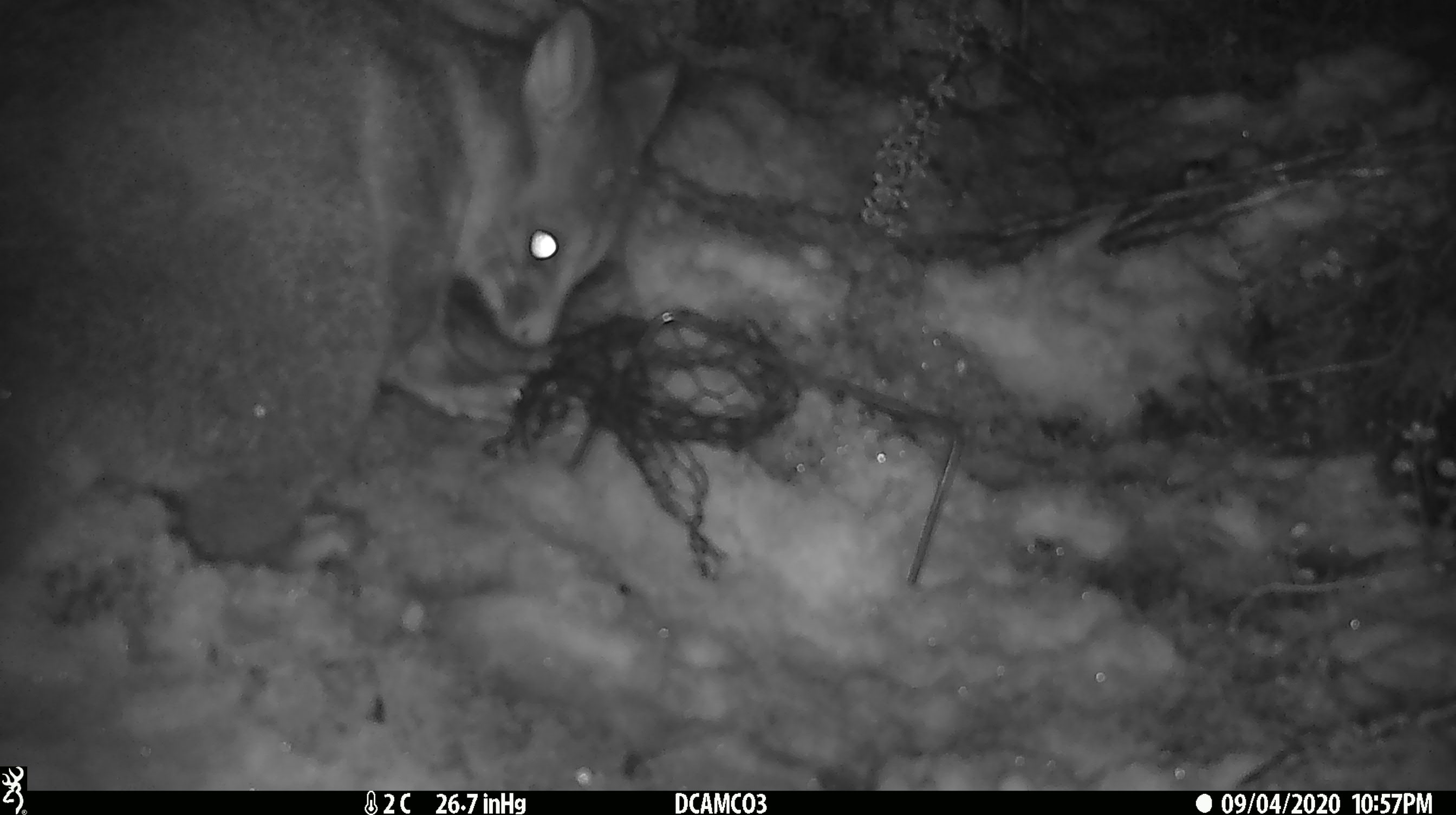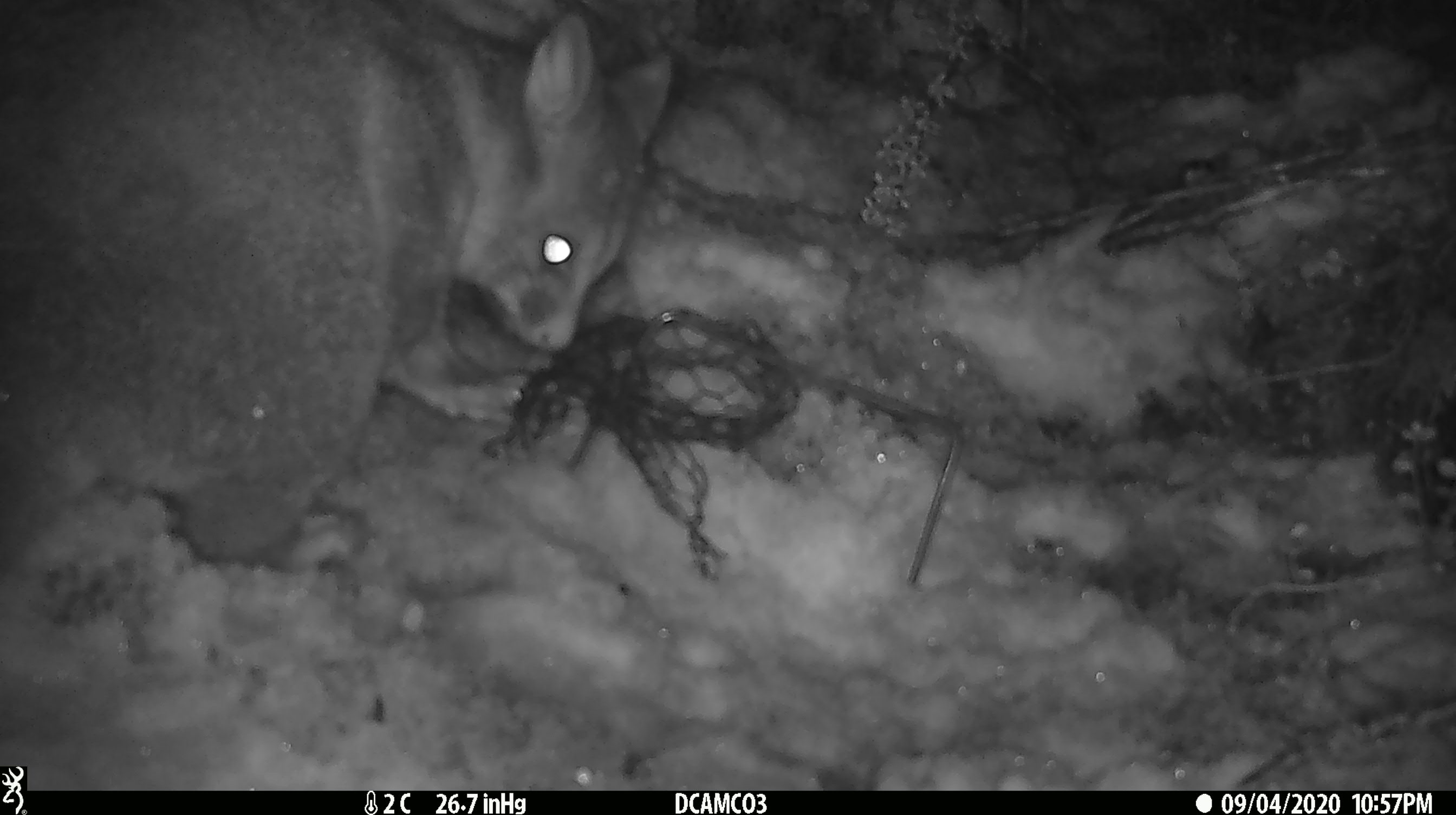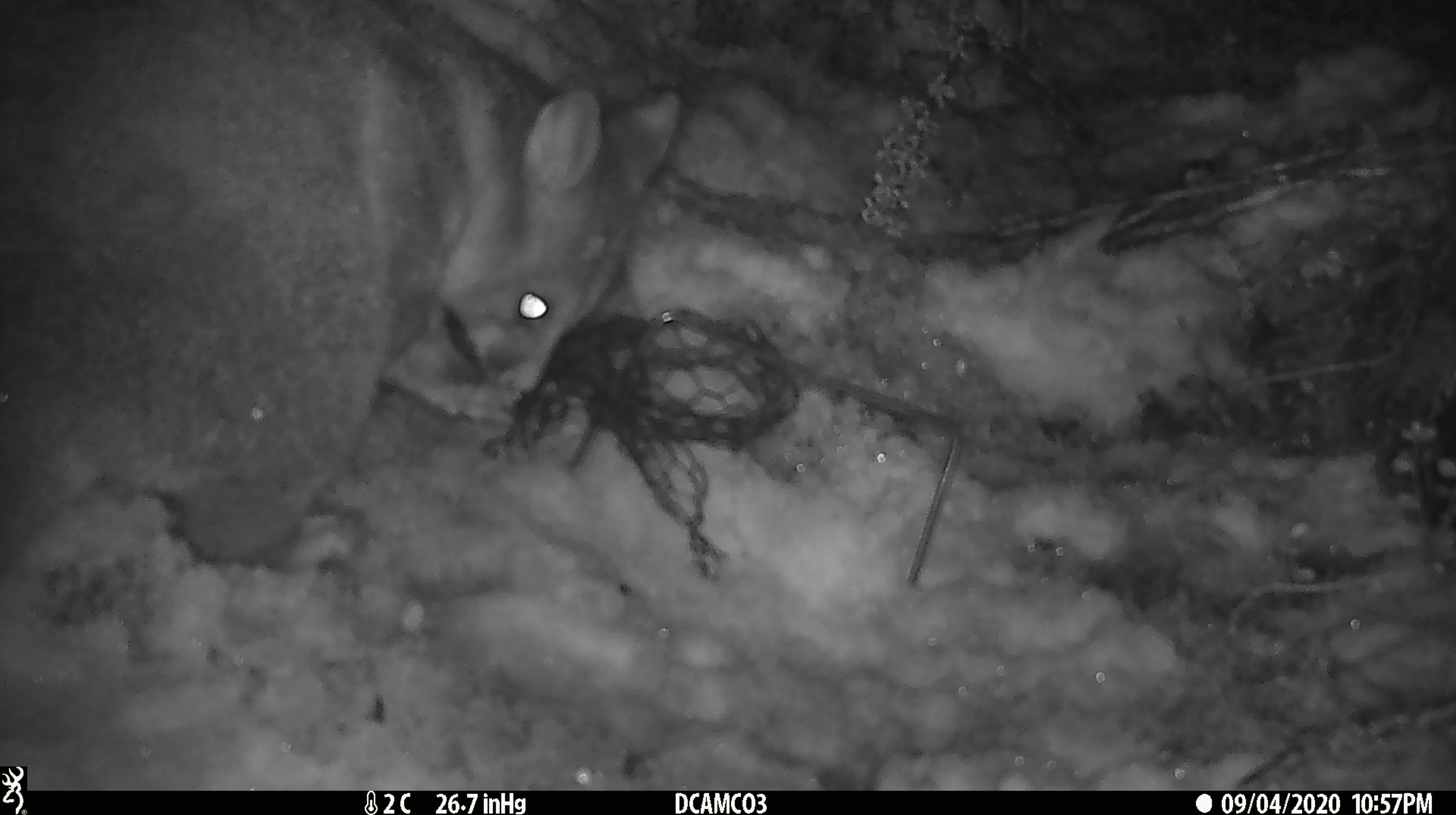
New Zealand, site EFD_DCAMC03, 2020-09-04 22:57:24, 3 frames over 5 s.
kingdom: Animalia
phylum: Chordata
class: Mammalia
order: Diprotodontia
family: Phalangeridae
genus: Trichosurus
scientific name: Trichosurus vulpecula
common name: common brushtail possum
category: possum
Possum (common brushtail possum) (Trichosurus vulpecula).